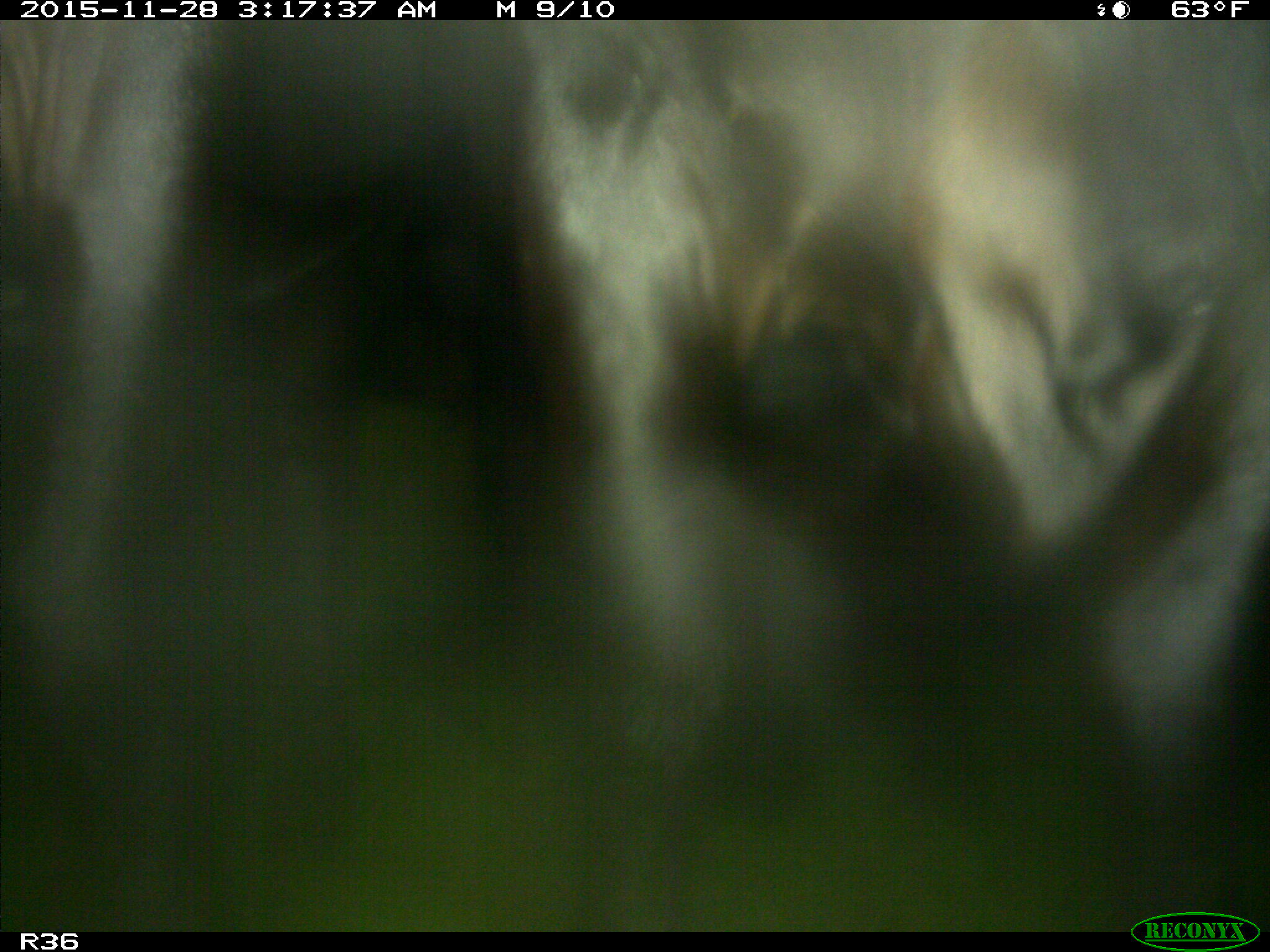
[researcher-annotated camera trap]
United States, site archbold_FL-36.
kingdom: Animalia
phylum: Chordata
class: Mammalia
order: Artiodactyla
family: Bovidae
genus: Bos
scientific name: Bos taurus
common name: domestic cow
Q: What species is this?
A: Bos taurus (domestic cow).